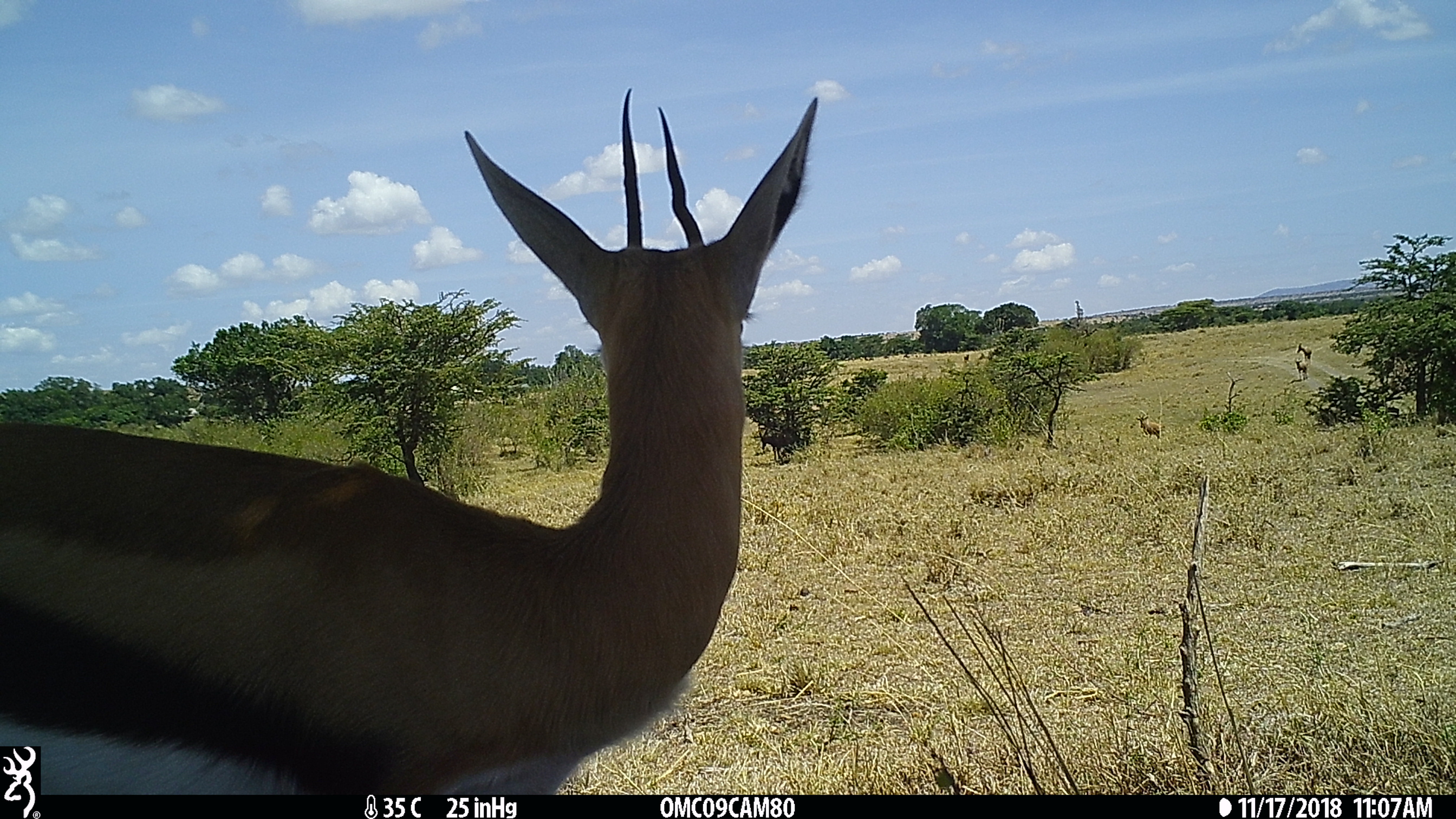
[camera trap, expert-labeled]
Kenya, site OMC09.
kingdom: Animalia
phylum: Chordata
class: Mammalia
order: Artiodactyla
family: Bovidae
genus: Eudorcas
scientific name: Eudorcas thomsonii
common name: thomon's gazelle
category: gazelle thomsons